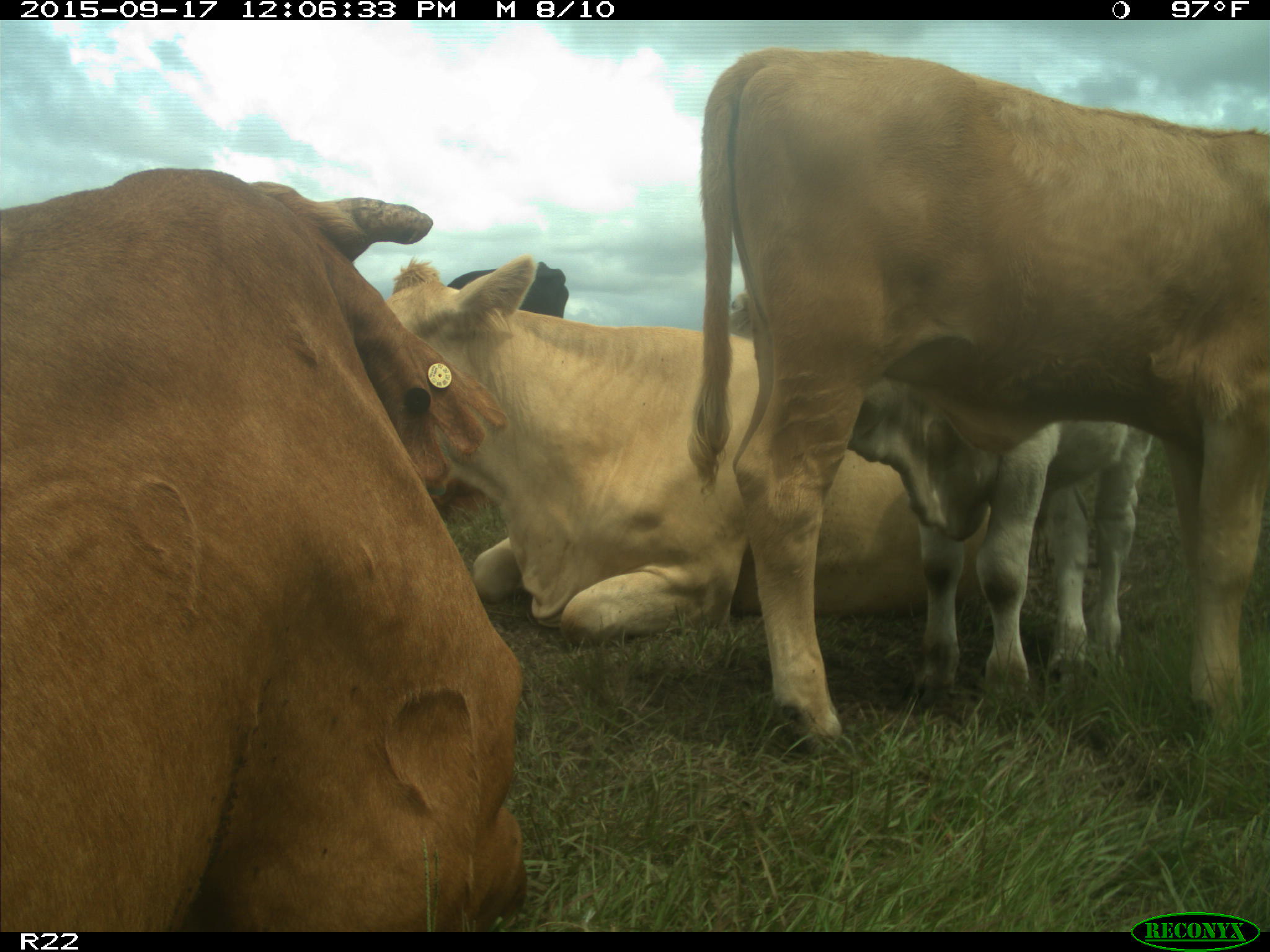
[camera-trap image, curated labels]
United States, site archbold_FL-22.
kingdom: Animalia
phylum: Chordata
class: Mammalia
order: Artiodactyla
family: Bovidae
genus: Bos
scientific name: Bos taurus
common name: domestic cow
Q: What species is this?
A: Bos taurus (domestic cow).